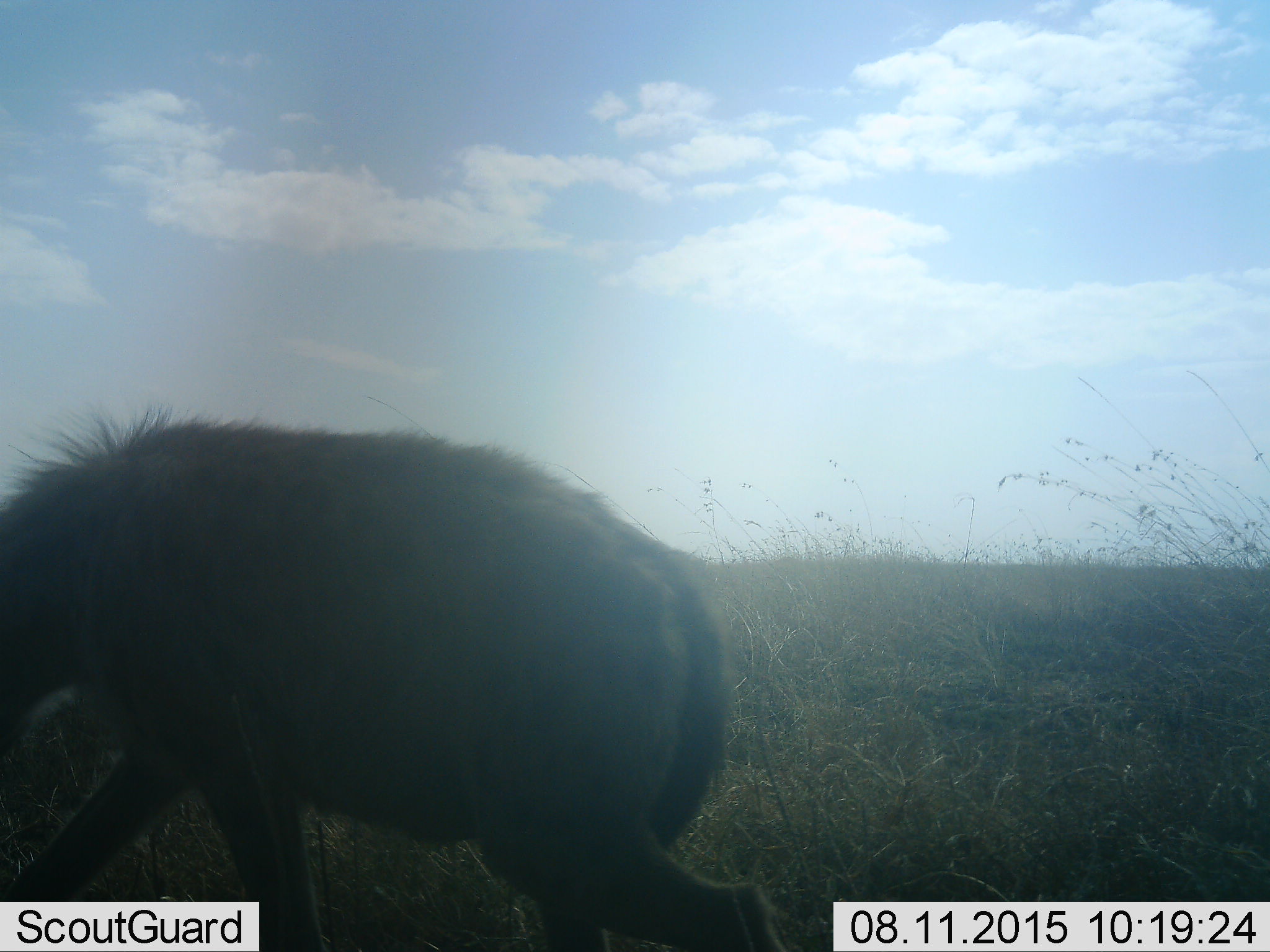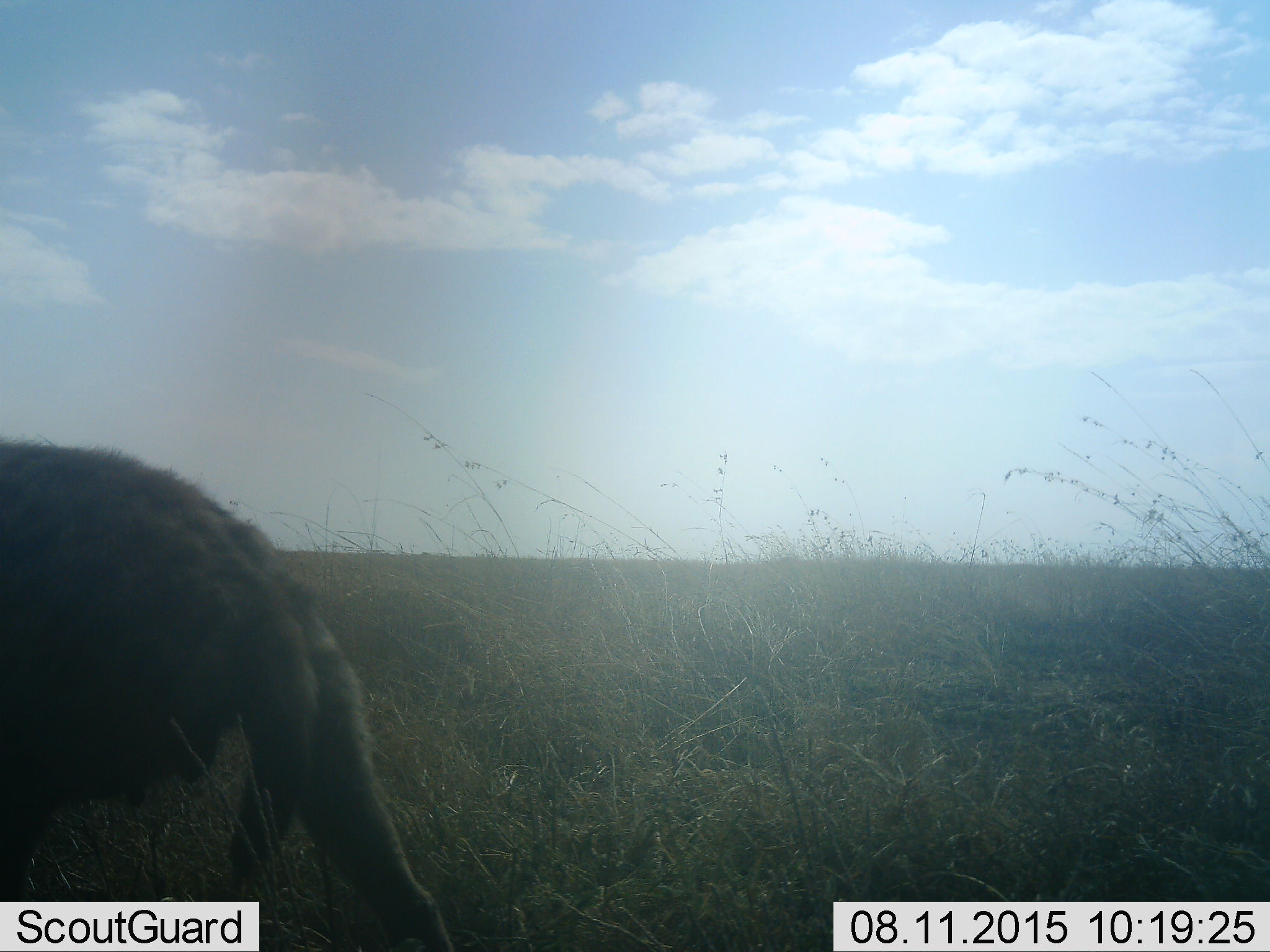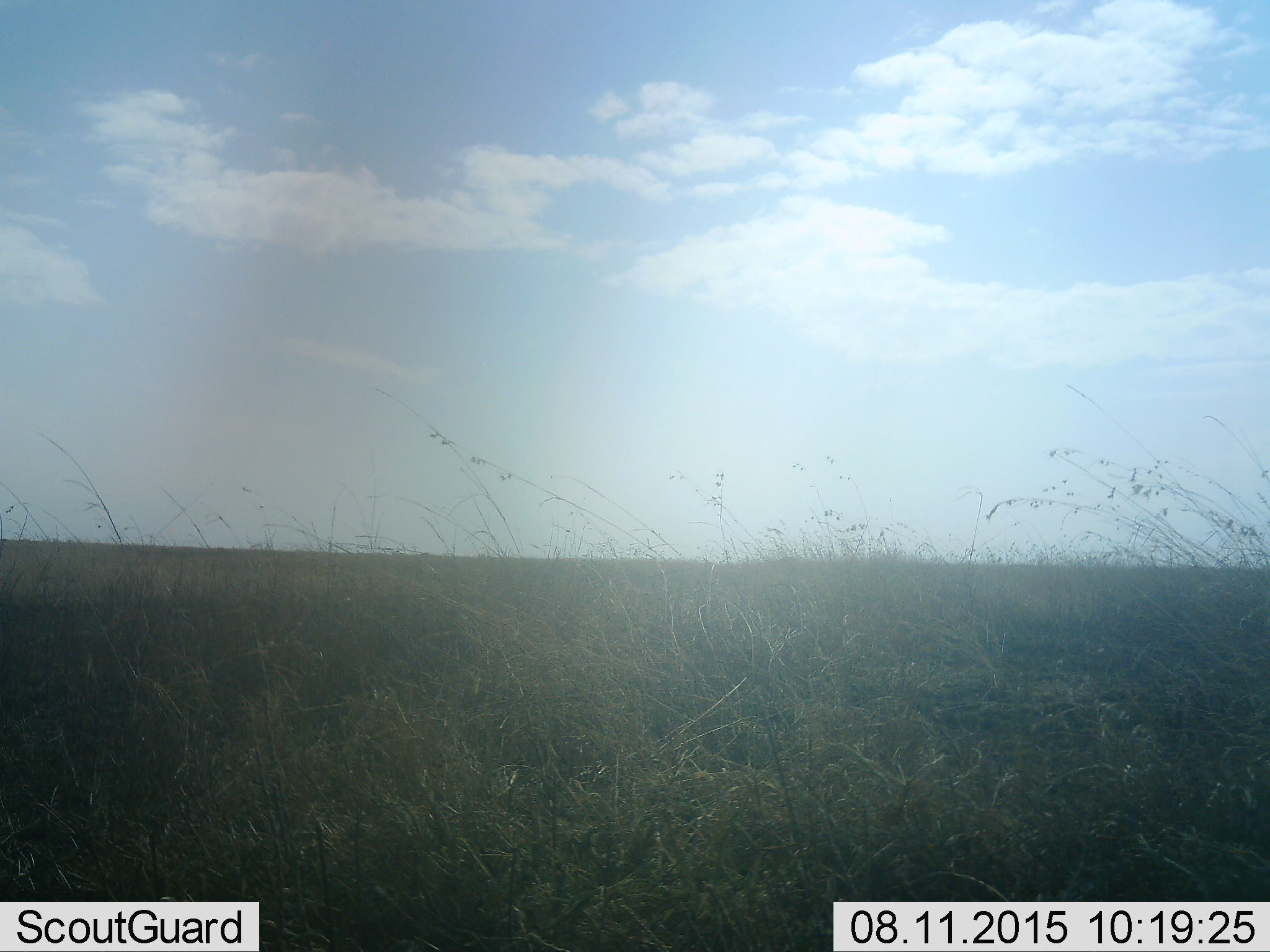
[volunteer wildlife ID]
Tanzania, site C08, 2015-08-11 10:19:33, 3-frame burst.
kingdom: Animalia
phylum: Chordata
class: Mammalia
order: Carnivora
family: Hyaenidae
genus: Crocuta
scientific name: Crocuta crocuta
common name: spotted hyena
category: hyenaspotted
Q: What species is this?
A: Hyenaspotted (spotted hyena) (Crocuta crocuta).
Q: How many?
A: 1.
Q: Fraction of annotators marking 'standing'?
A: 0%.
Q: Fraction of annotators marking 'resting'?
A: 0%.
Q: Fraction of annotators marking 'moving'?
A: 100%.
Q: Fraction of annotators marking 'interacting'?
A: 0%.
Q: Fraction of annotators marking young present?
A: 0%.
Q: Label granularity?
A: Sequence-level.